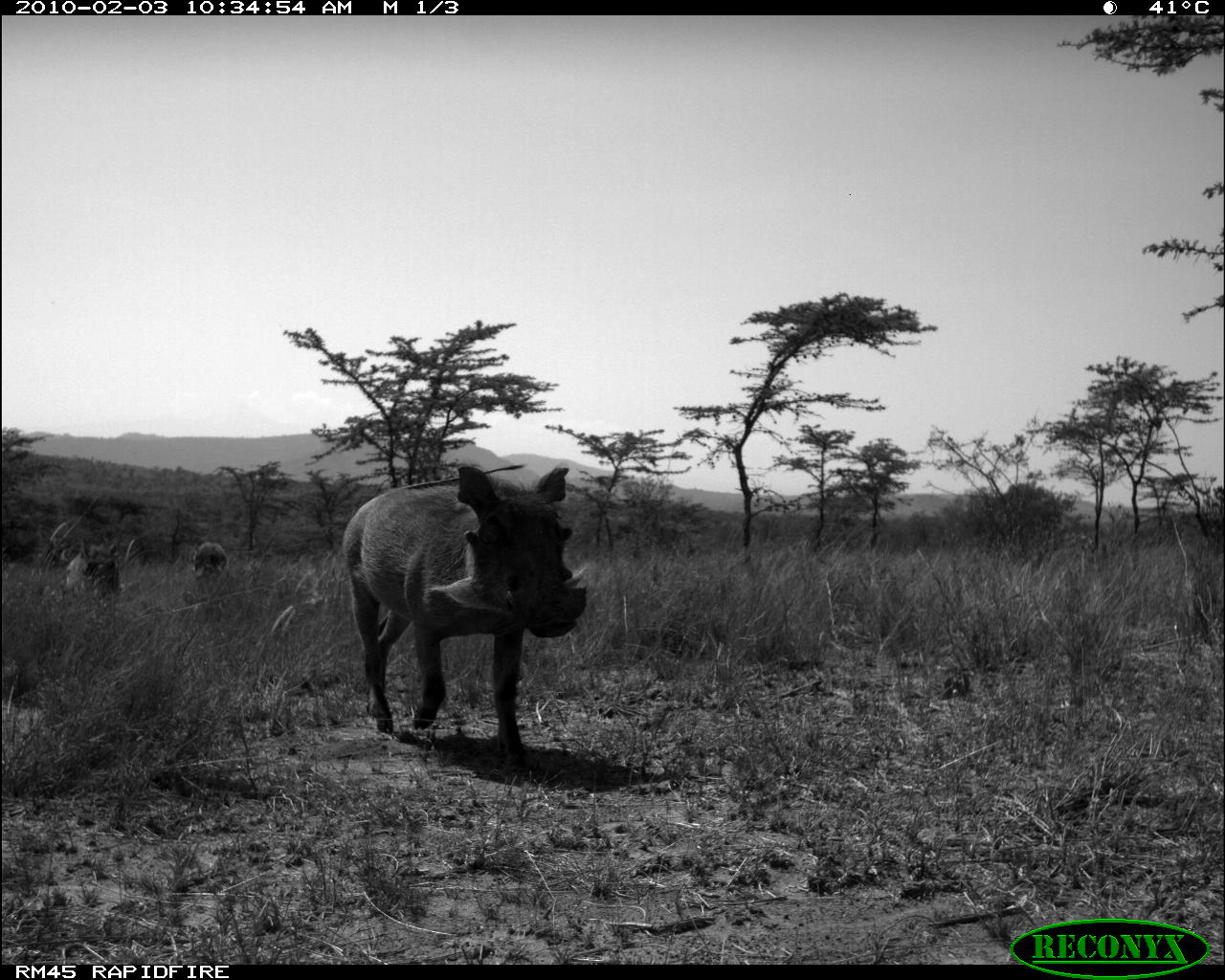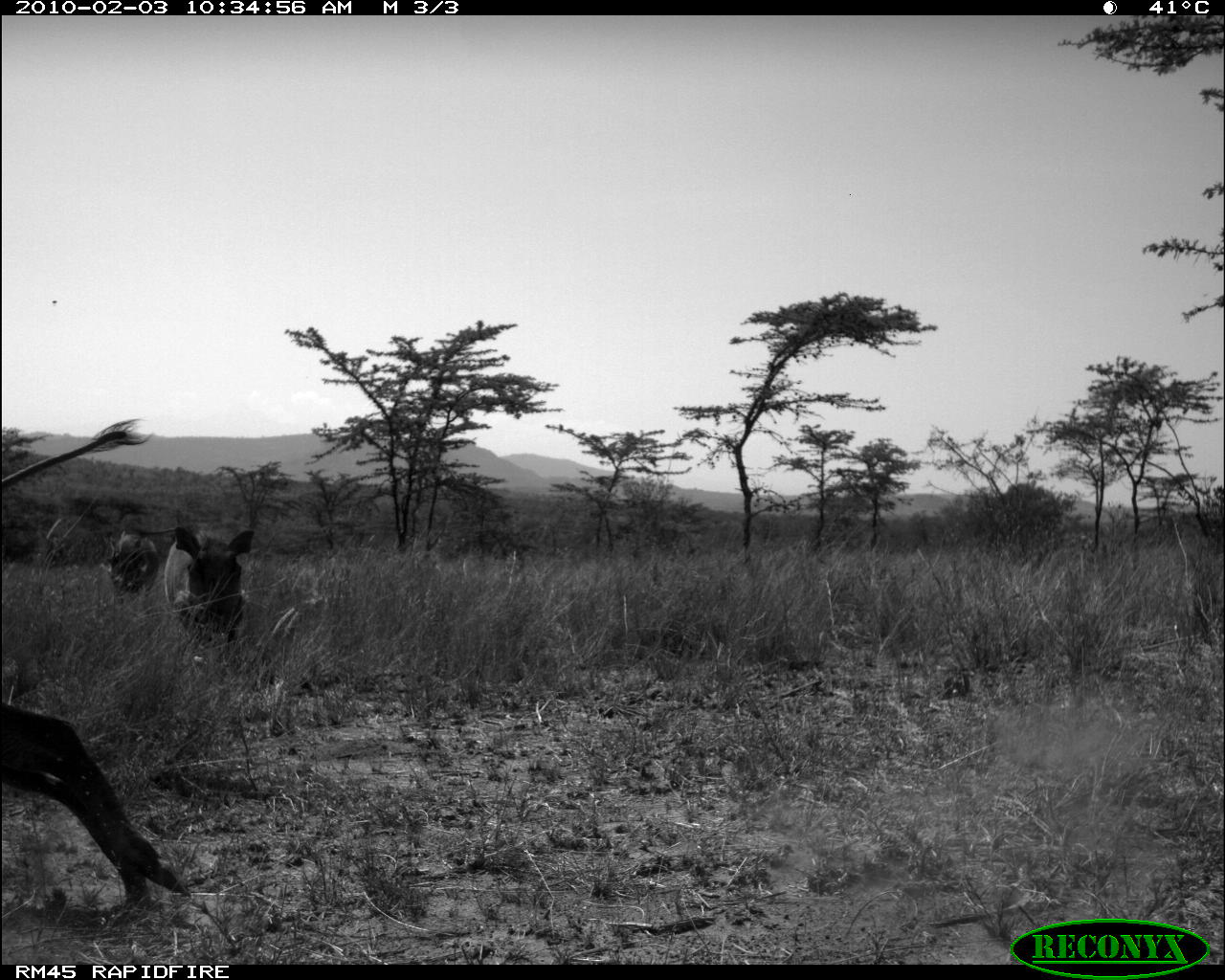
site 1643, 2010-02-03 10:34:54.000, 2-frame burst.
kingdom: Animalia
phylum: Chordata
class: Mammalia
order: Artiodactyla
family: Suidae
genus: Phacochoerus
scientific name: Phacochoerus africanus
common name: common warthog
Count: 3.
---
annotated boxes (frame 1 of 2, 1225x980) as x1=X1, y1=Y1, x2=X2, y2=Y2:
phacochoerus africanus: x1=340, y1=461, x2=589, y2=769; x1=65, y1=539, x2=123, y2=598; x1=191, y1=543, x2=227, y2=579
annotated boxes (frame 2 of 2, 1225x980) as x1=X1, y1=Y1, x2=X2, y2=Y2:
phacochoerus africanus: x1=1, y1=704, x2=194, y2=909; x1=158, y1=524, x2=256, y2=635; x1=106, y1=525, x2=160, y2=595